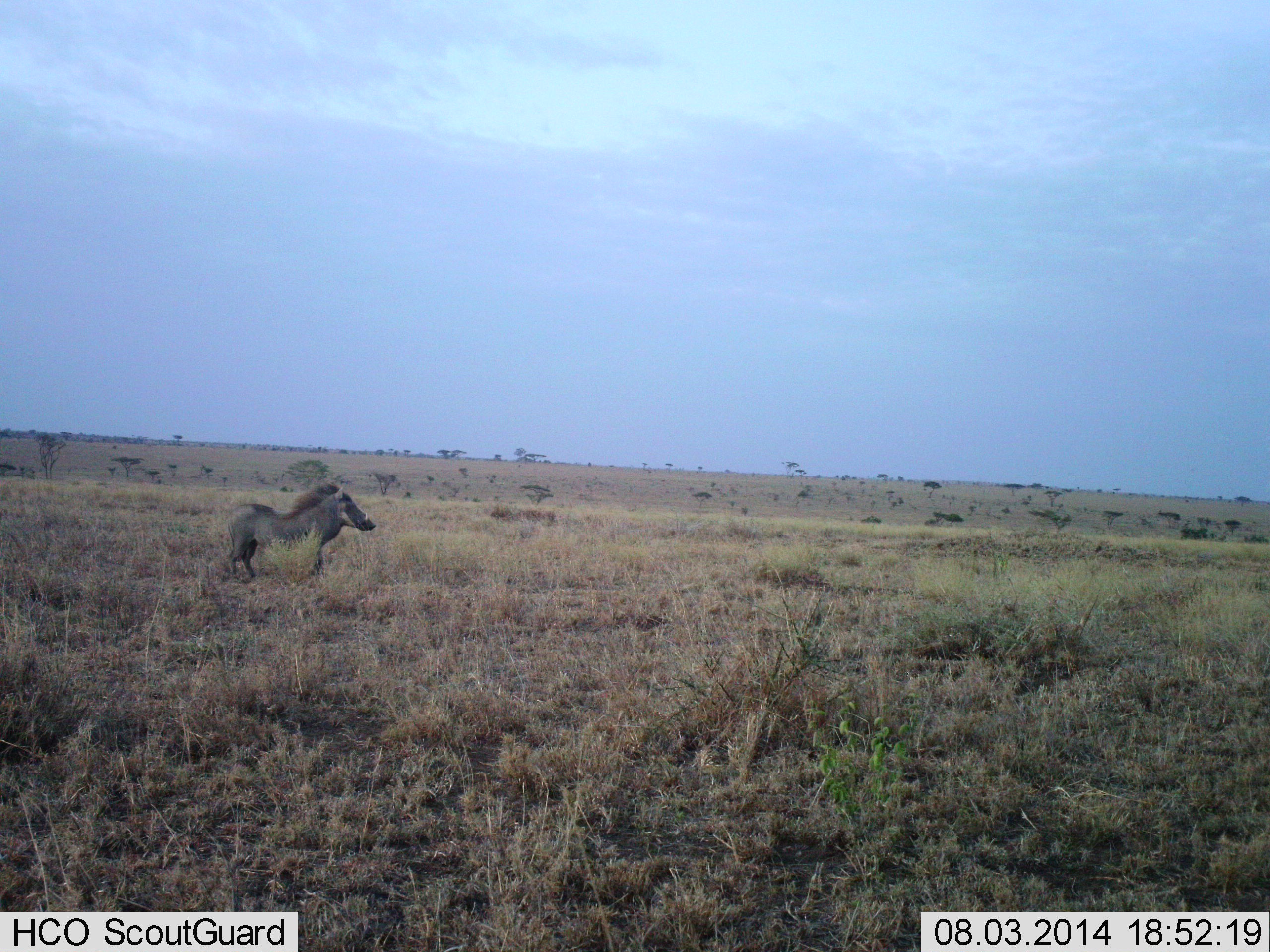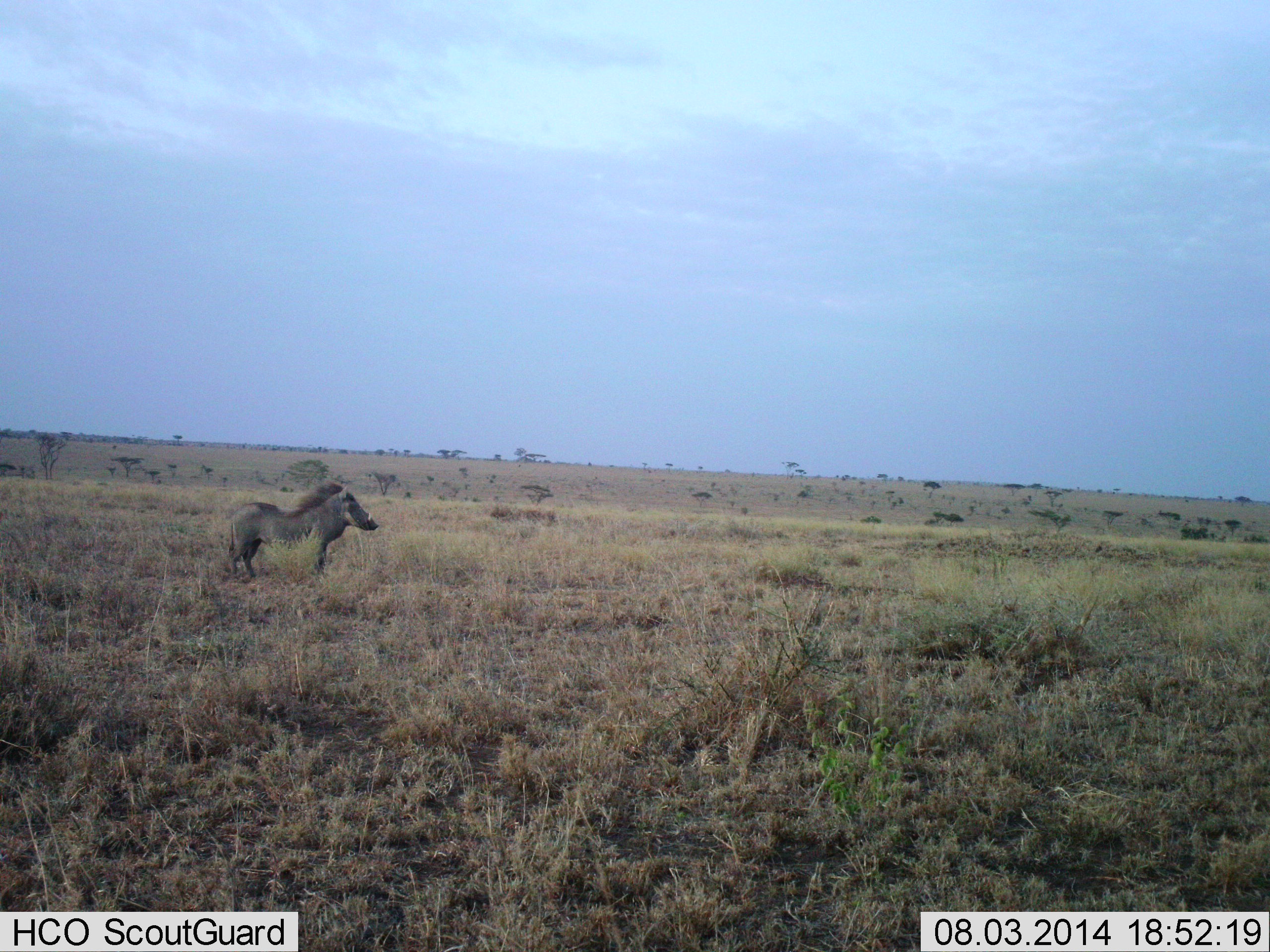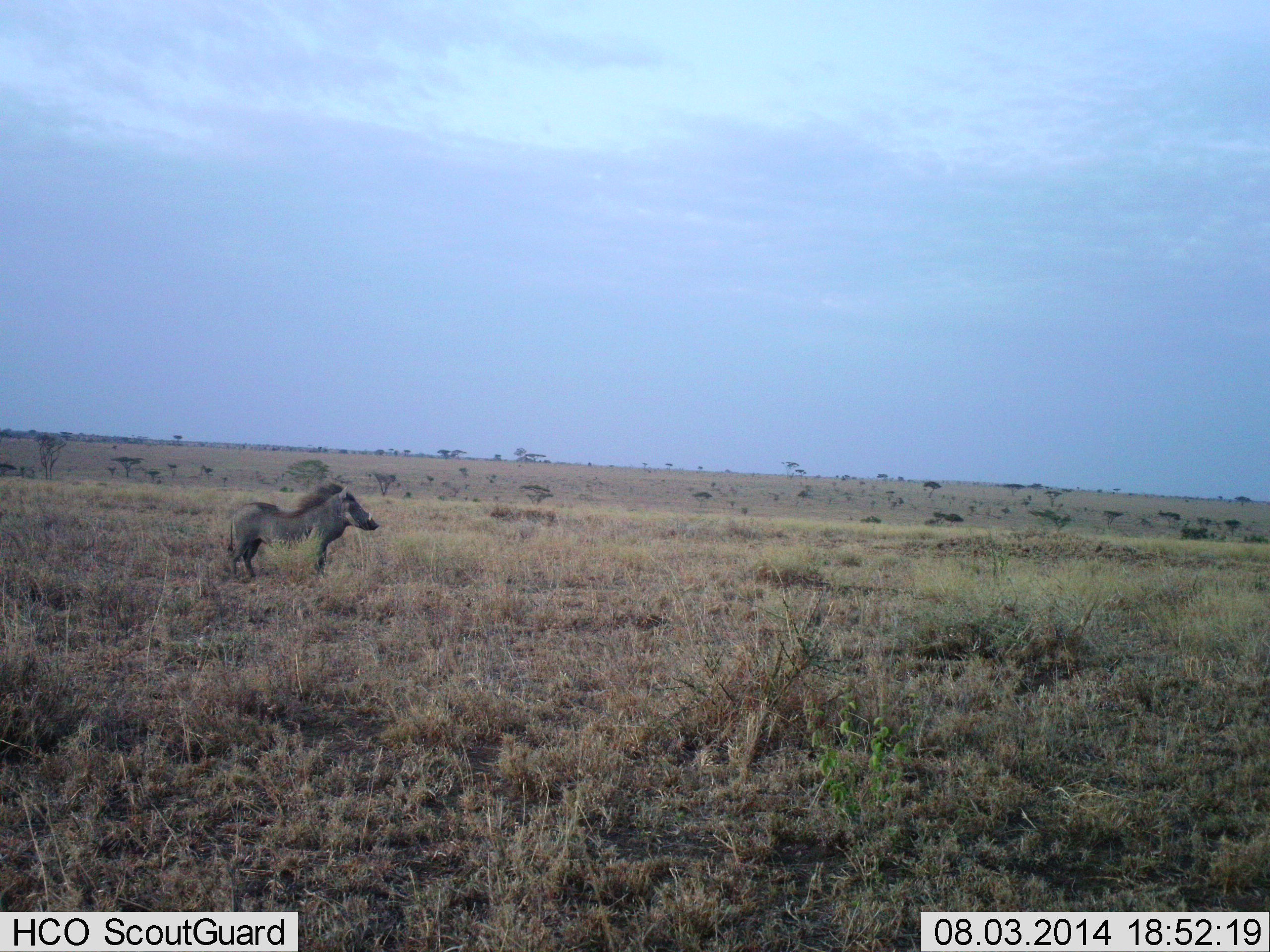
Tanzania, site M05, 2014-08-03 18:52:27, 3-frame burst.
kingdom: Animalia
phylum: Chordata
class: Mammalia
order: Artiodactyla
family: Suidae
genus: Phacochoerus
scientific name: Phacochoerus africanus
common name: warthog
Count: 1.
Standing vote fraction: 90%.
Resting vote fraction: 0%.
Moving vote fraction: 10%.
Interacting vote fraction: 0%.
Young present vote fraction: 0%.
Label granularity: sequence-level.